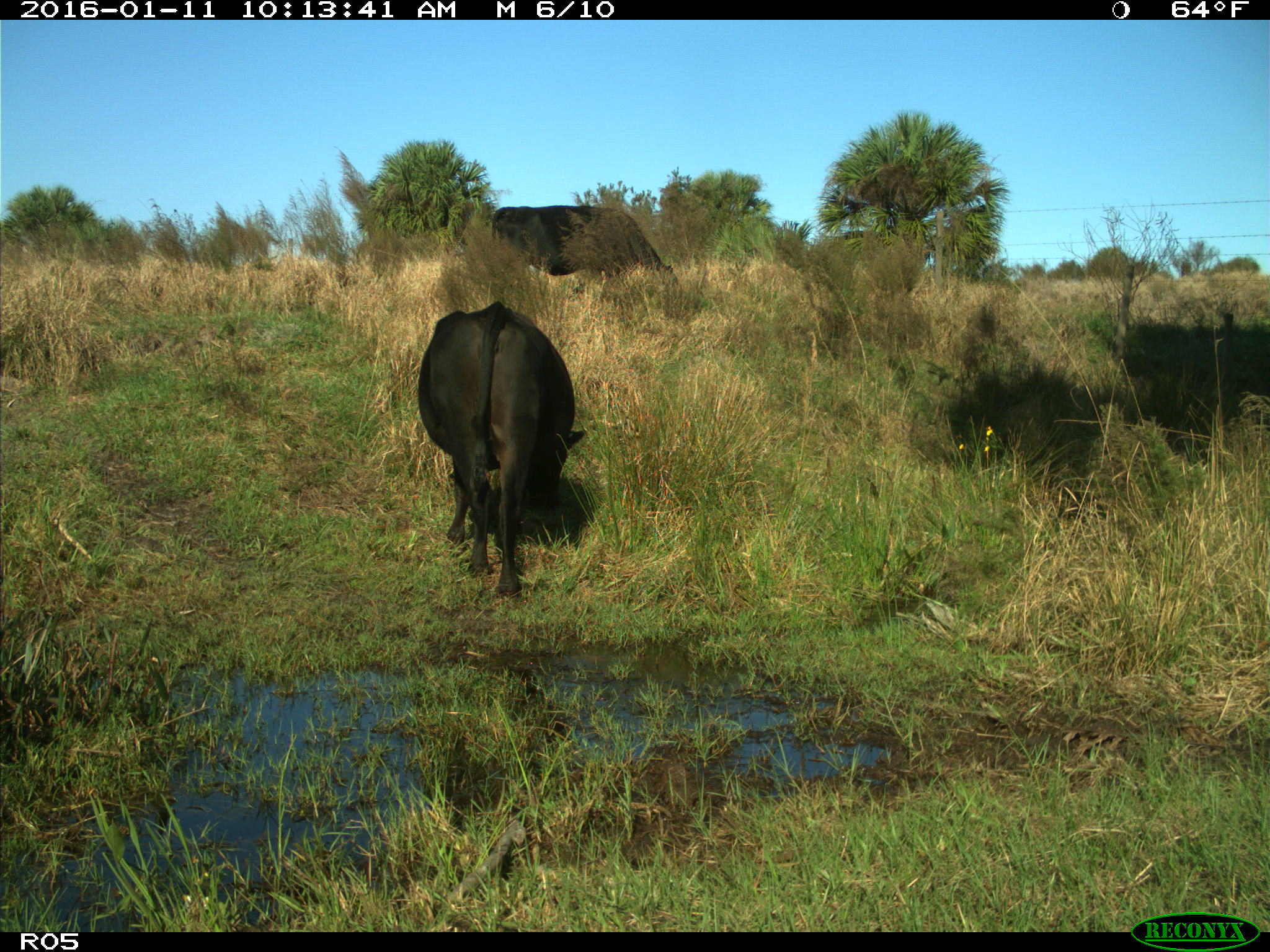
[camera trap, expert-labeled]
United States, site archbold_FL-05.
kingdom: Animalia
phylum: Chordata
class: Mammalia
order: Artiodactyla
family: Bovidae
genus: Bos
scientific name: Bos taurus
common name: domestic cow